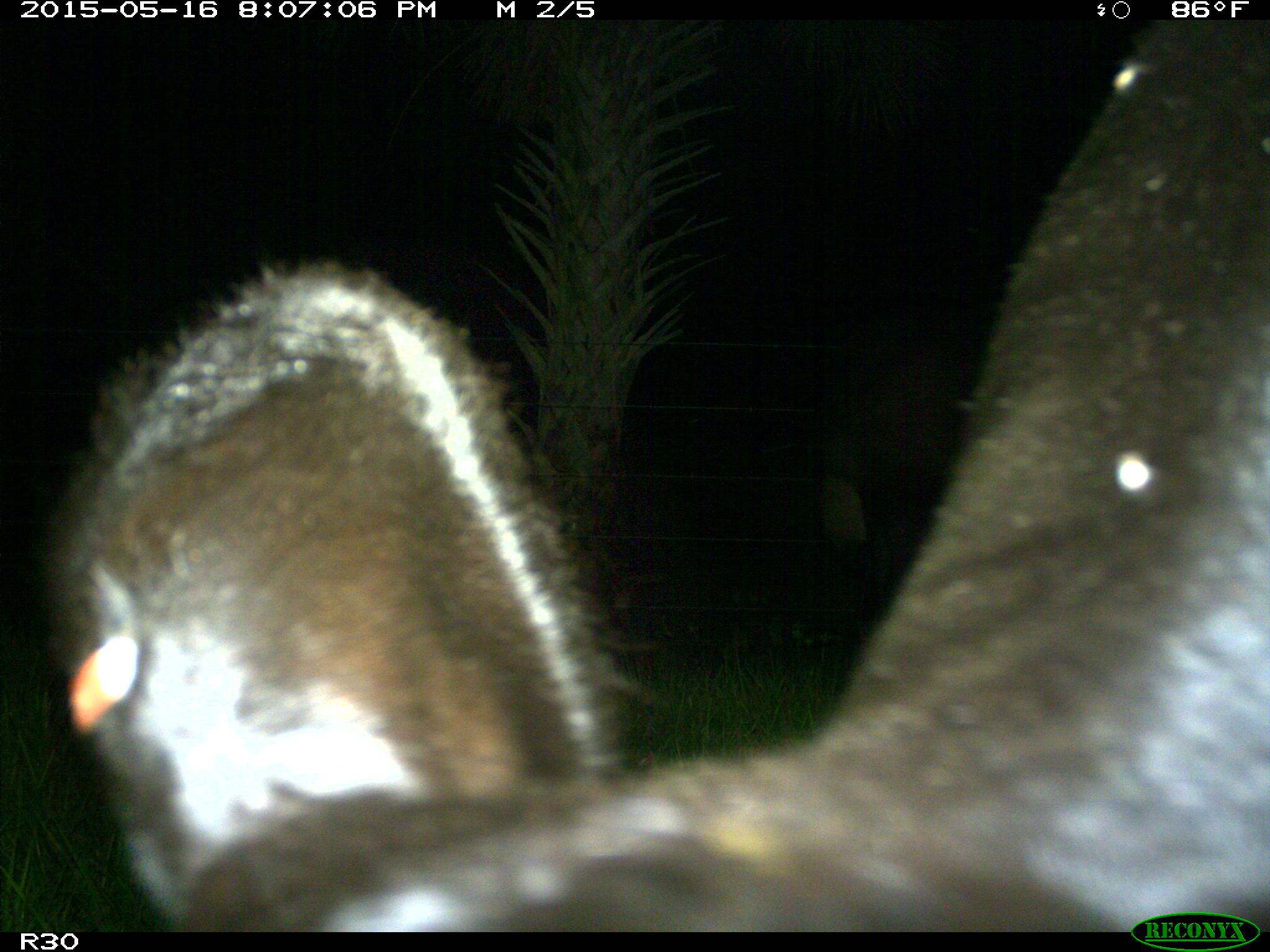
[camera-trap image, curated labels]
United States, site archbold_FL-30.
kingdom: Animalia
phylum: Chordata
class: Mammalia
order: Artiodactyla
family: Bovidae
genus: Bos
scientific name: Bos taurus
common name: domestic cow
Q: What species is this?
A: Bos taurus (domestic cow).